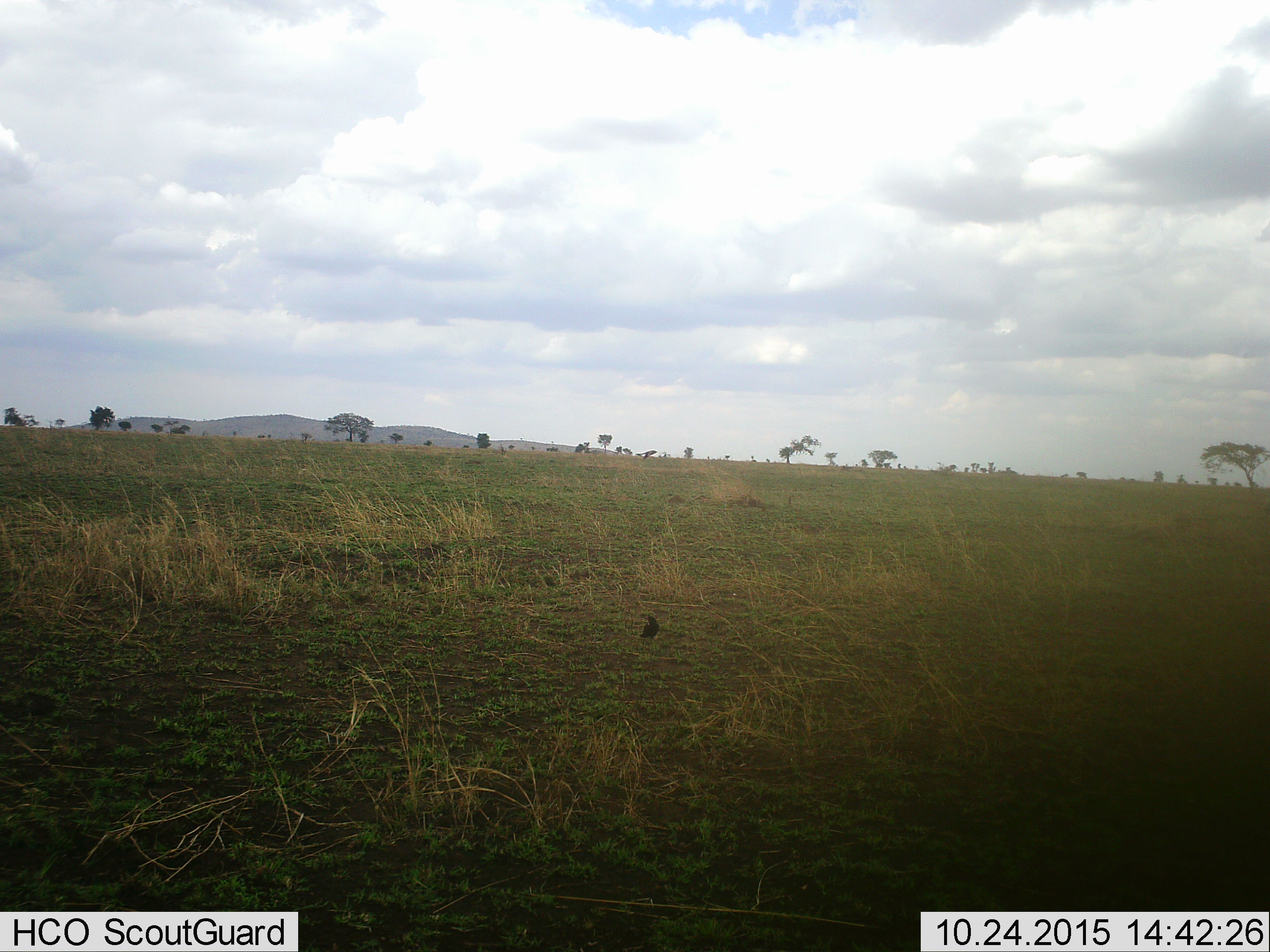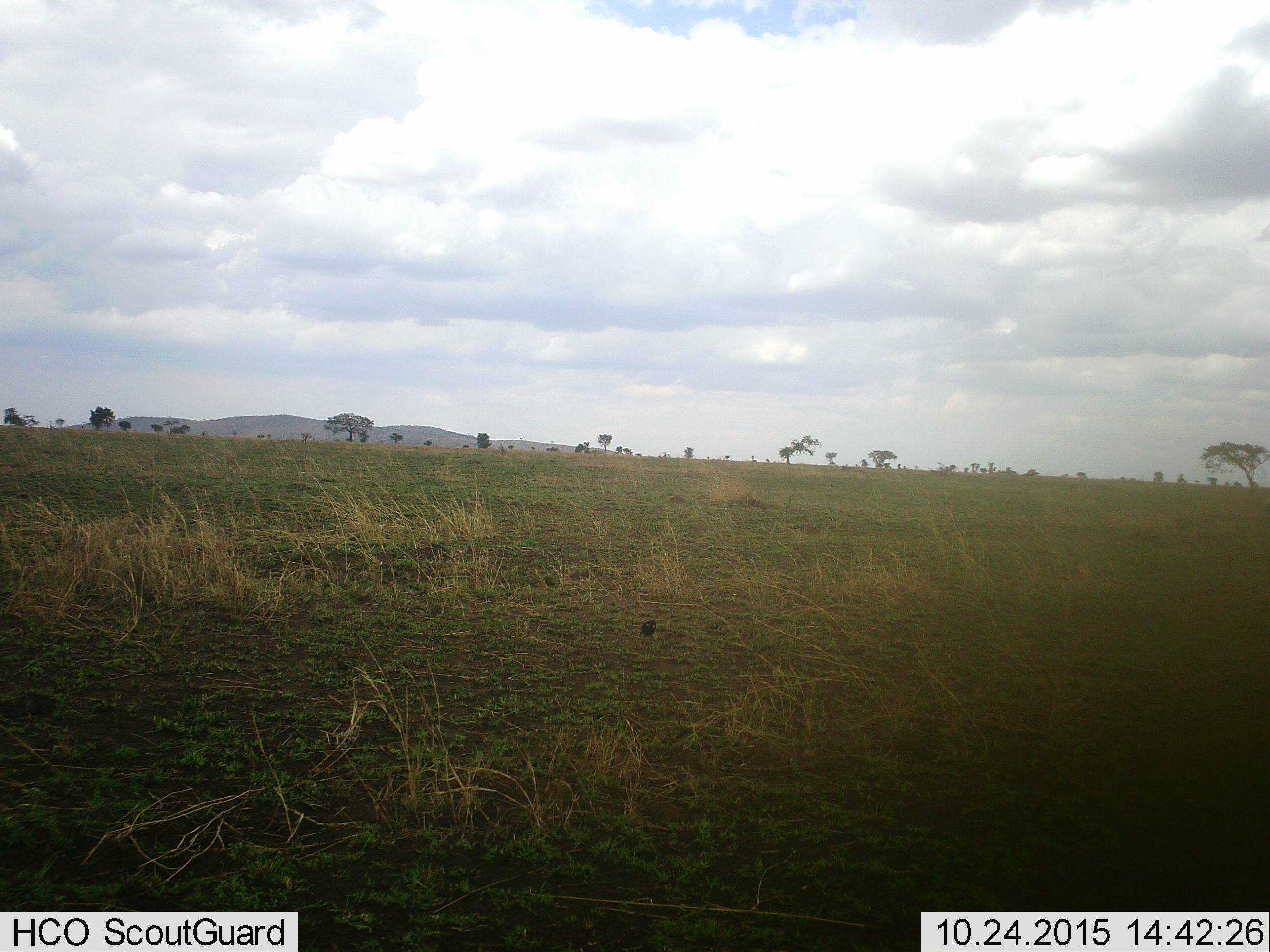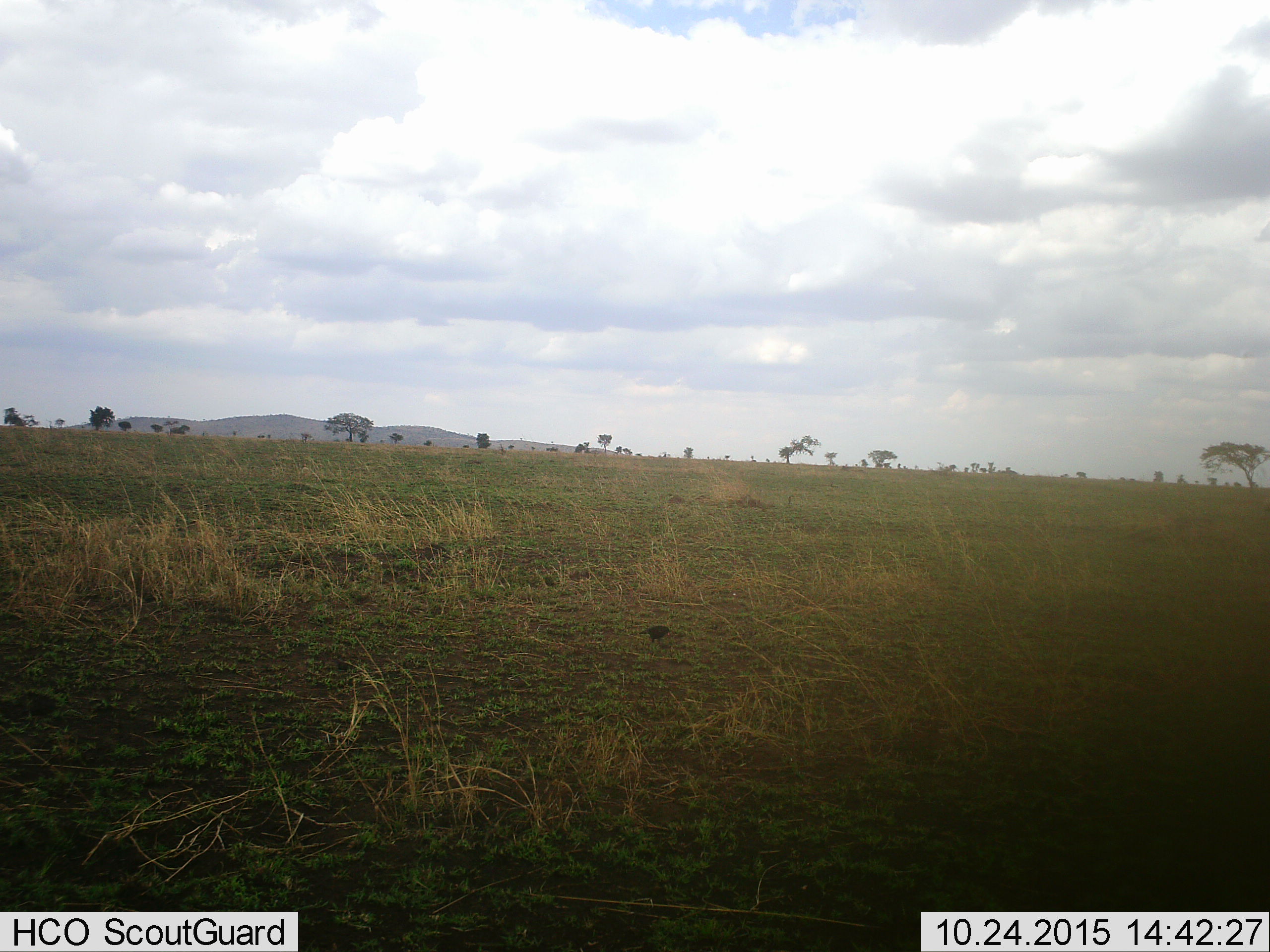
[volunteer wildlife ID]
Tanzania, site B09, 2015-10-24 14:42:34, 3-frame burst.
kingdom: Animalia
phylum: Chordata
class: Aves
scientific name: Aves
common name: bird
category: otherbird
Otherbird (bird) (Aves), count 1. Behavior (volunteer vote fractions): standing 79%, resting 0%, moving 57%, interacting 0%. Young present (vote fraction): 0%. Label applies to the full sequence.